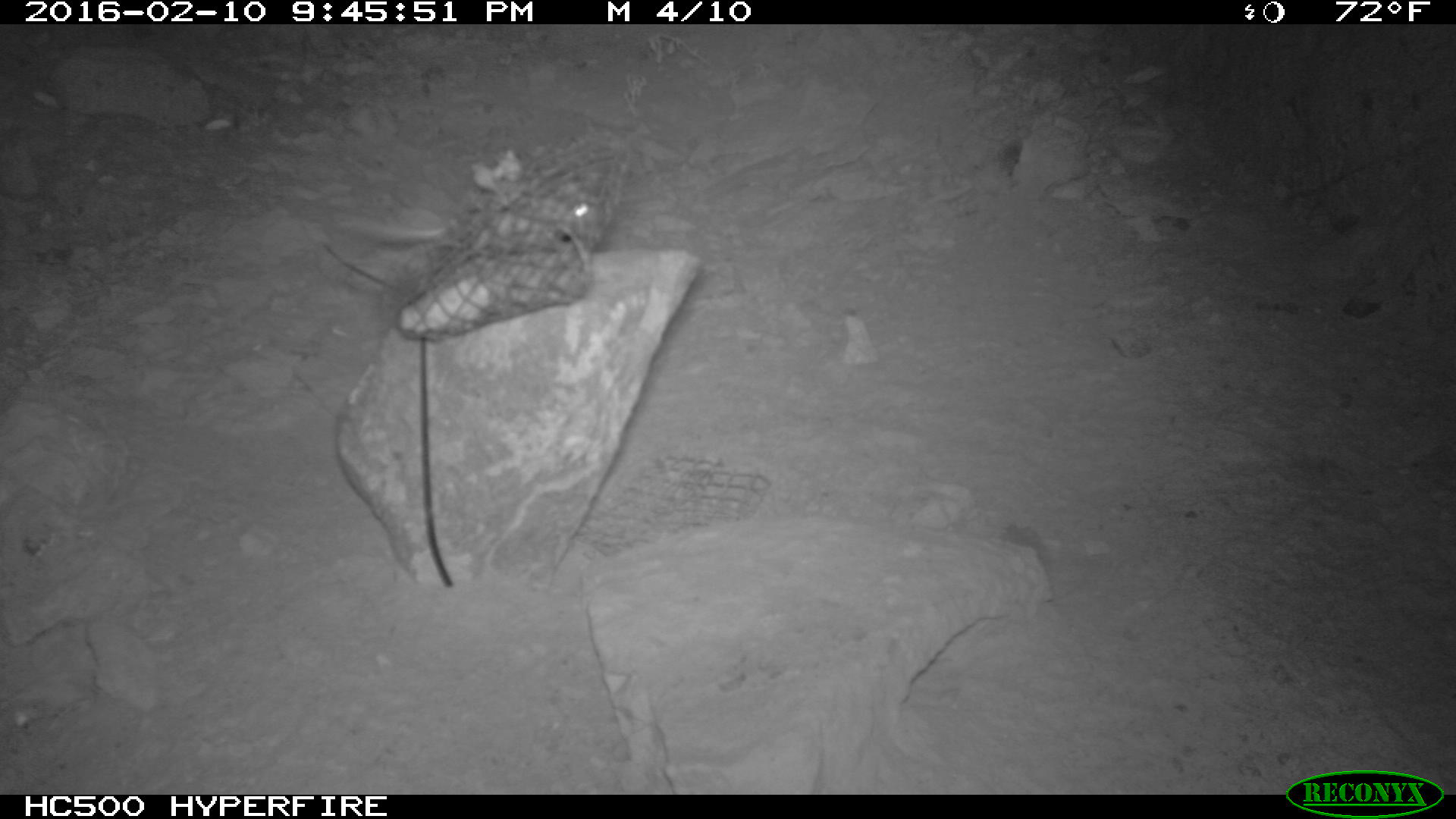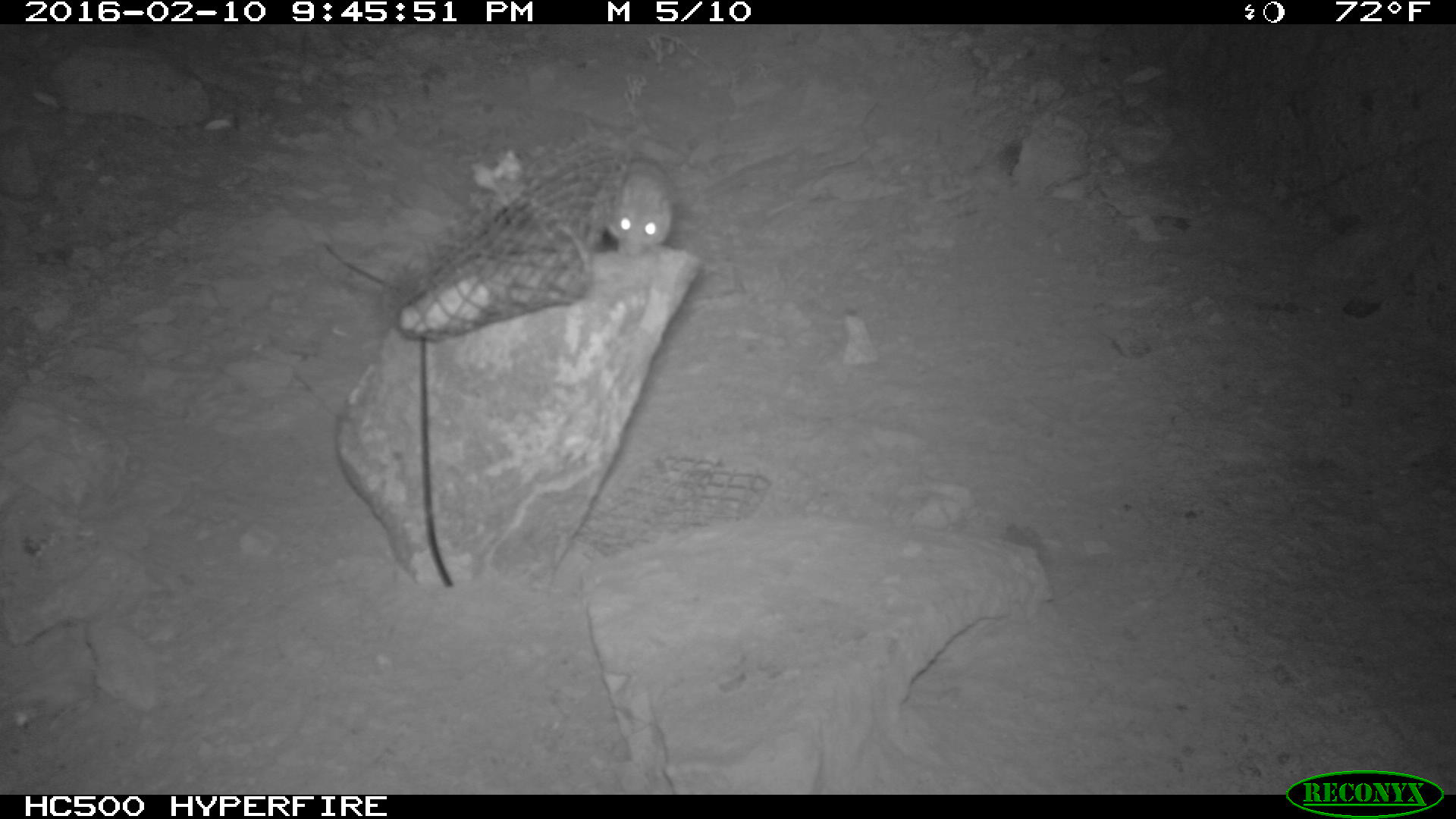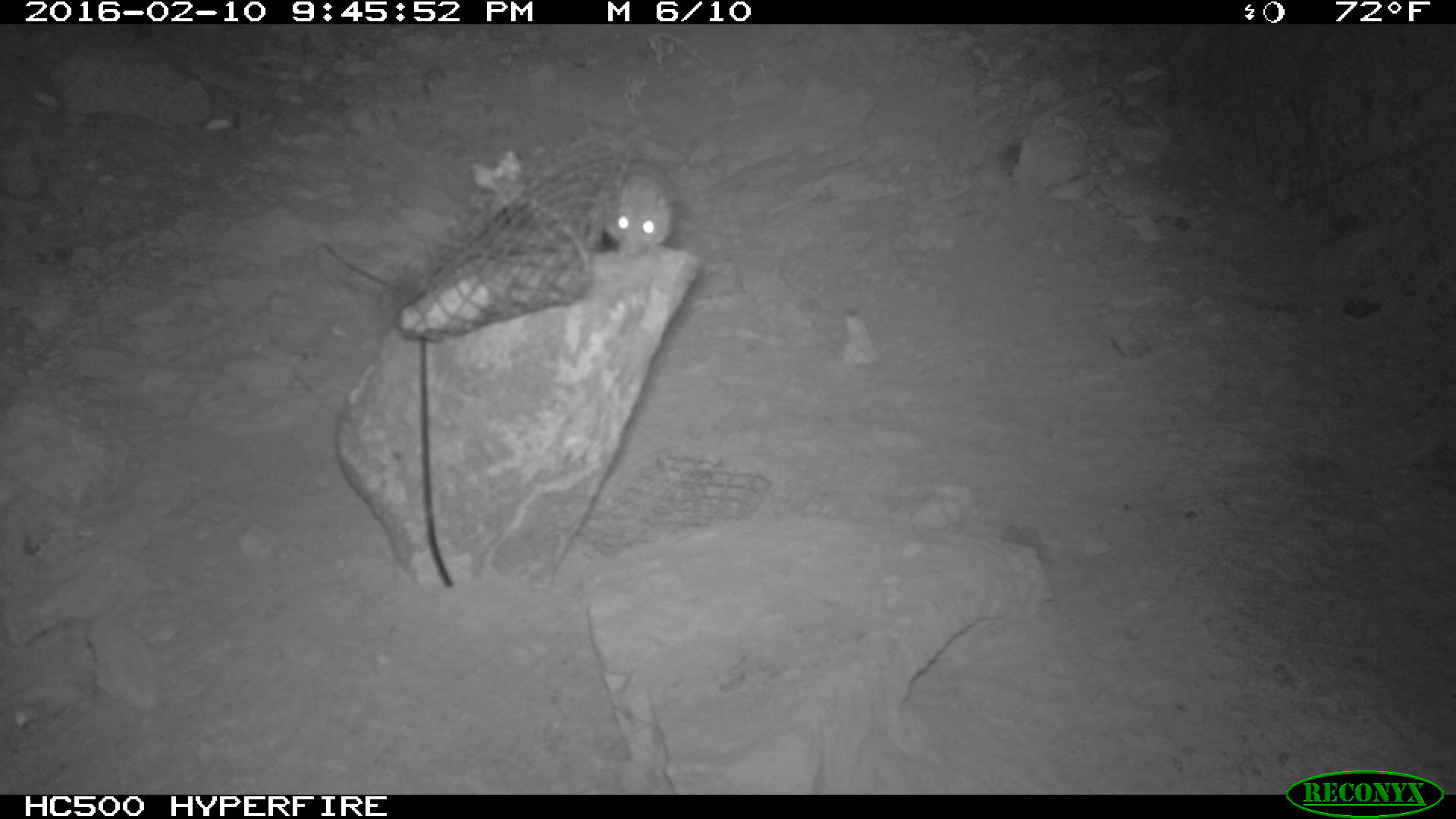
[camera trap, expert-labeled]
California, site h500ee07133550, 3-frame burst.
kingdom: Animalia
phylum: Chordata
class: Mammalia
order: Rodentia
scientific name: Rodentia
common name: rodent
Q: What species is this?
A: Rodent (Rodentia).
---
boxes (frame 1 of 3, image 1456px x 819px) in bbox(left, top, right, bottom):
rodent: bbox(330, 186, 601, 237)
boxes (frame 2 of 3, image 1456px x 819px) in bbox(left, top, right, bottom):
rodent: bbox(589, 154, 677, 252)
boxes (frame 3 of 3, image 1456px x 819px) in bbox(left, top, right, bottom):
rodent: bbox(602, 159, 679, 259)